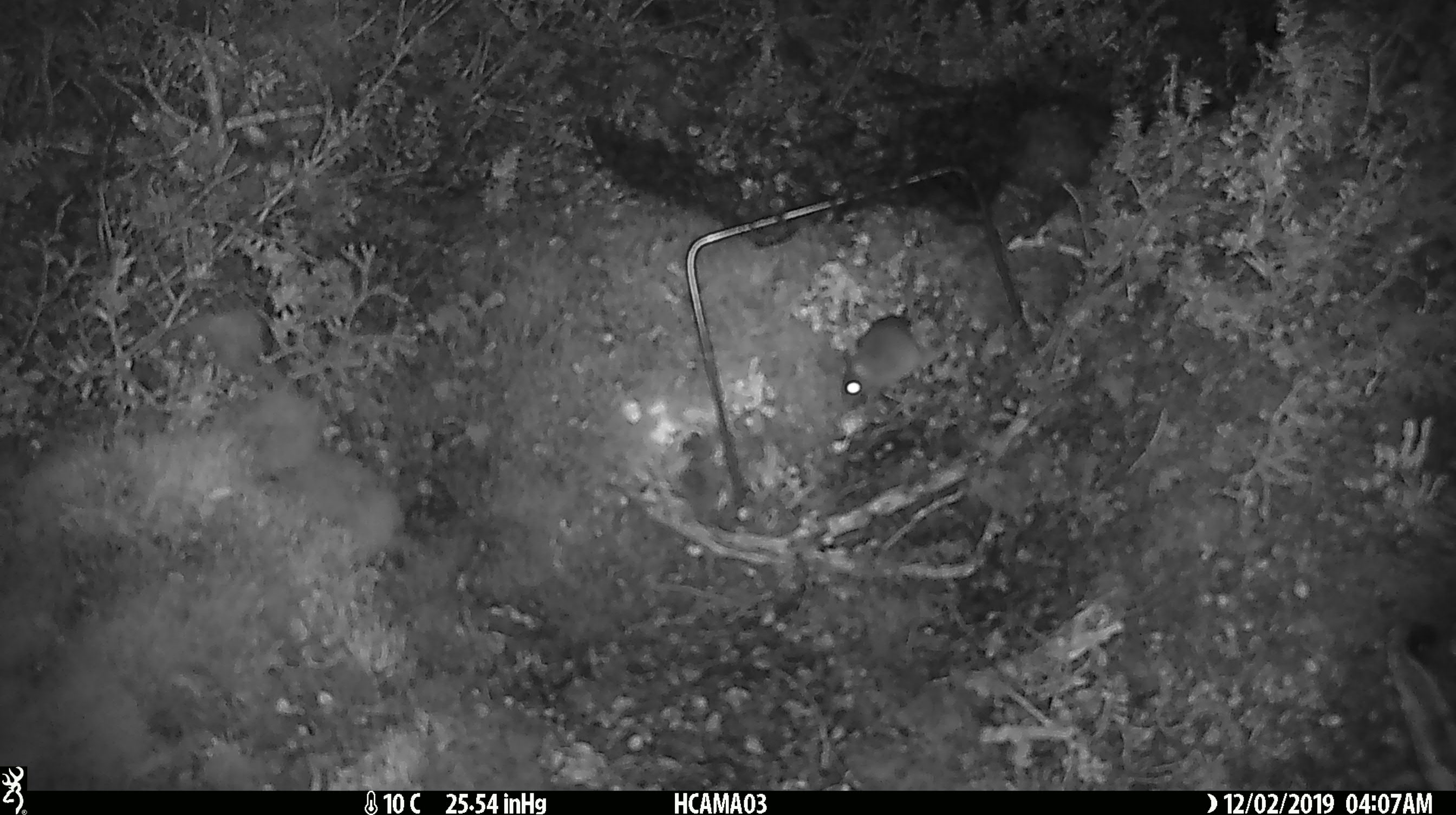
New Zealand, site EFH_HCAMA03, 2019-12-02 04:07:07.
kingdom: Animalia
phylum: Chordata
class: Mammalia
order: Rodentia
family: Muridae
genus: Mus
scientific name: Mus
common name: mouse